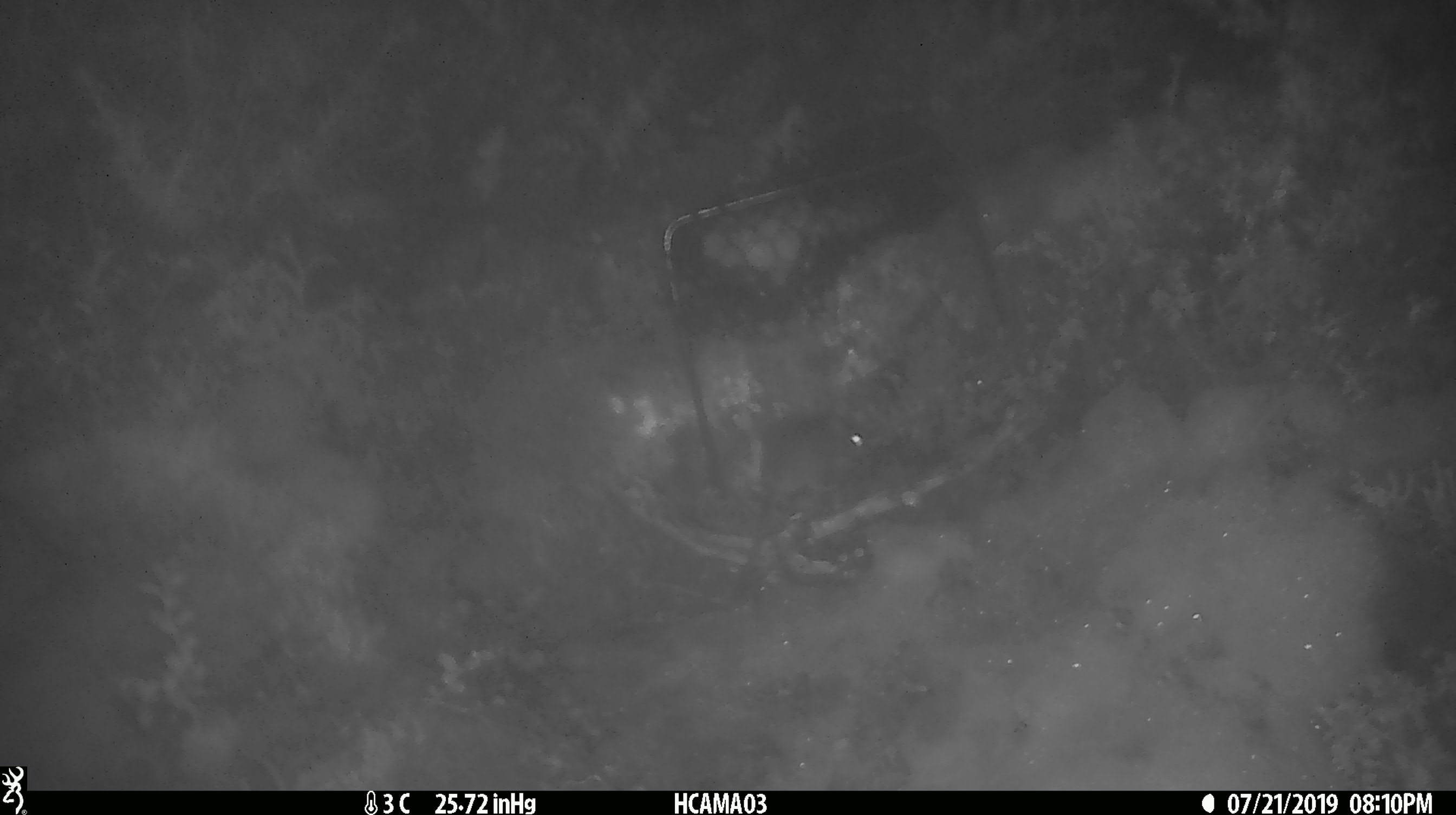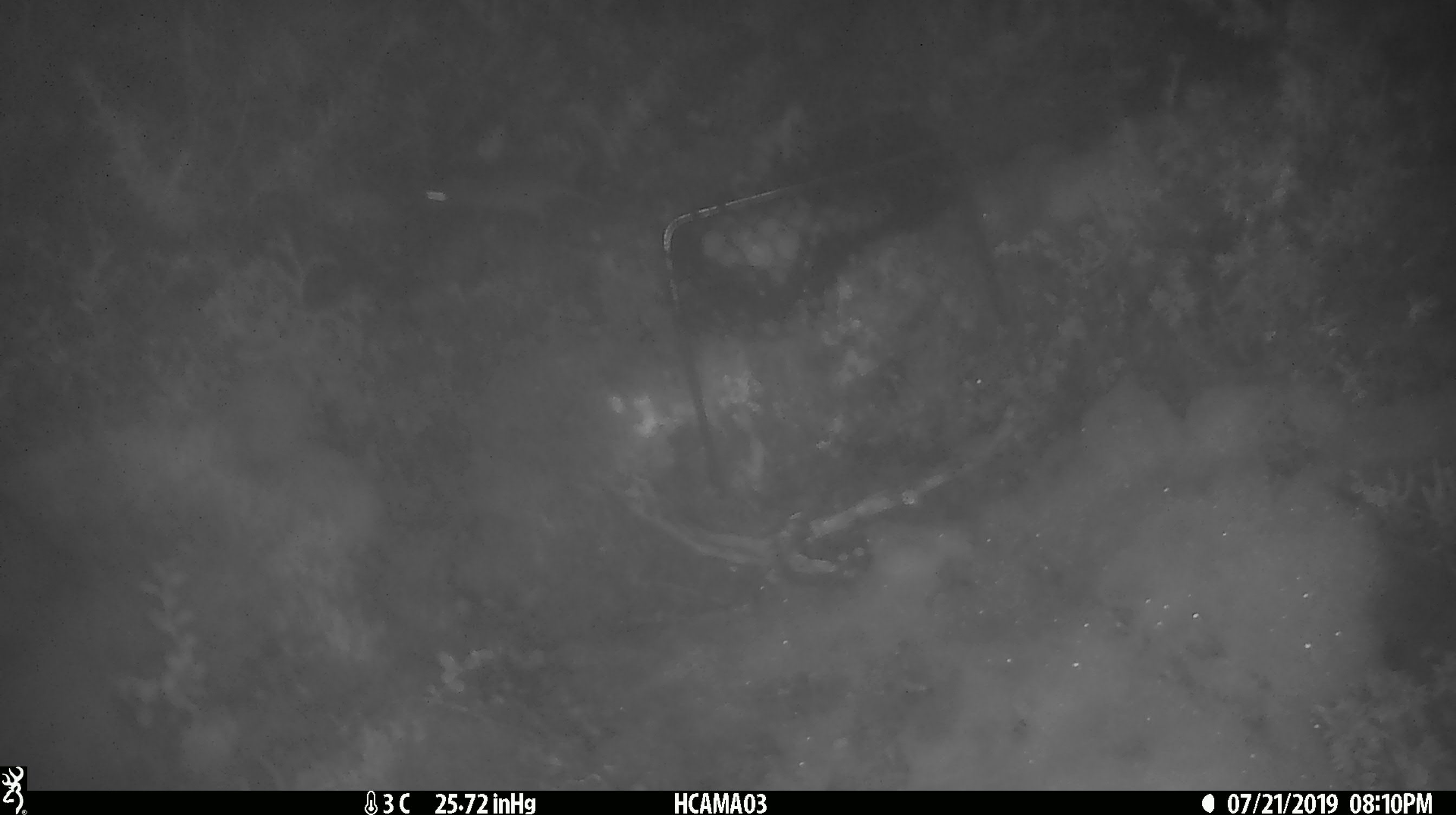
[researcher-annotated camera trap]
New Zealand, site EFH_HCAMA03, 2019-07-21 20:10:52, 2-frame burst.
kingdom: Animalia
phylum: Chordata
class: Mammalia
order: Rodentia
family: Muridae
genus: Mus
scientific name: Mus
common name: mouse